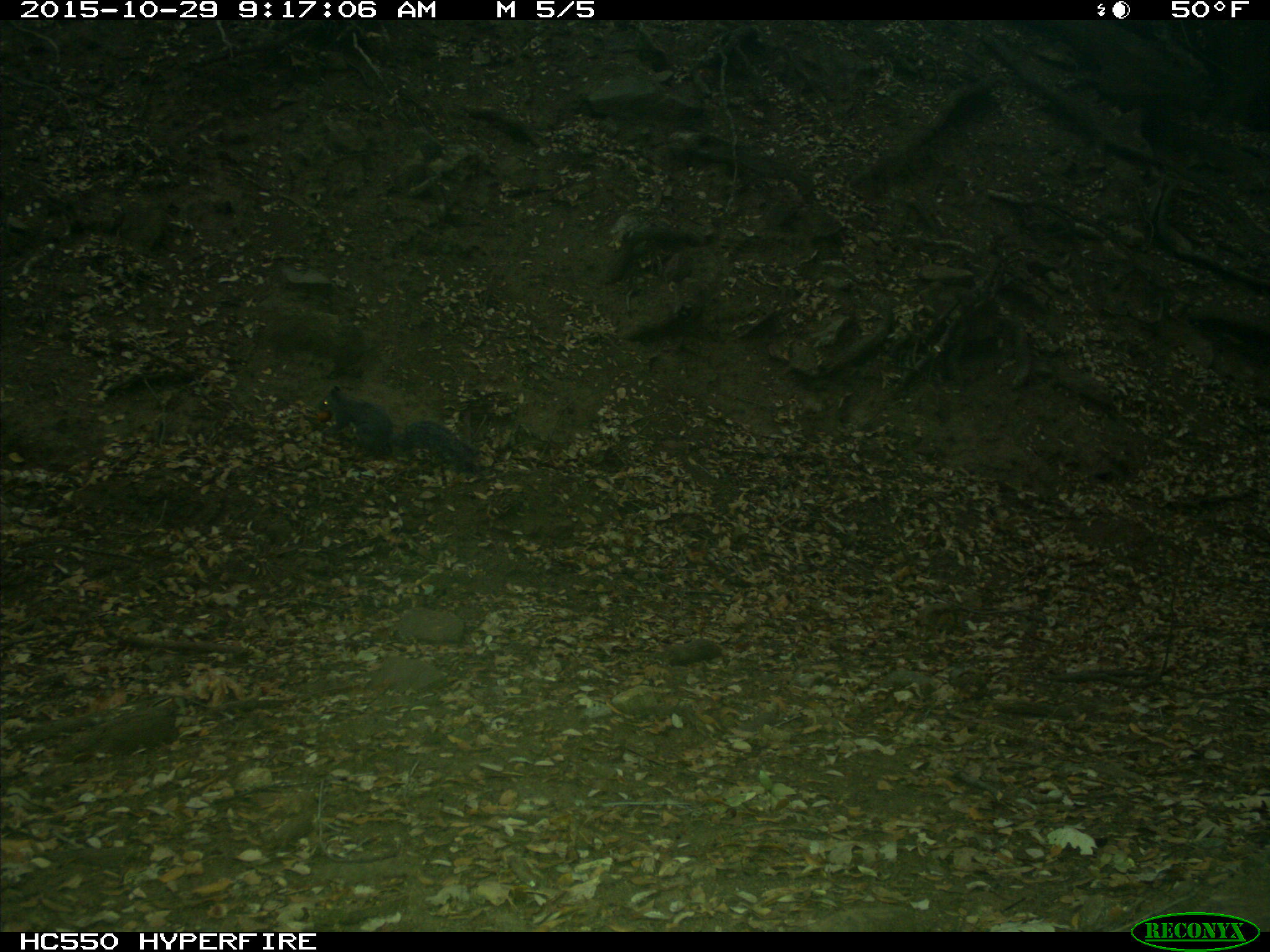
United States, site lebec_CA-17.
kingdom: Animalia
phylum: Chordata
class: Mammalia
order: Rodentia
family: Sciuridae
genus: Sciurus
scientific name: Sciurus carolinensis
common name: eastern gray squirrel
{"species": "Sciurus carolinensis (eastern gray squirrel)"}